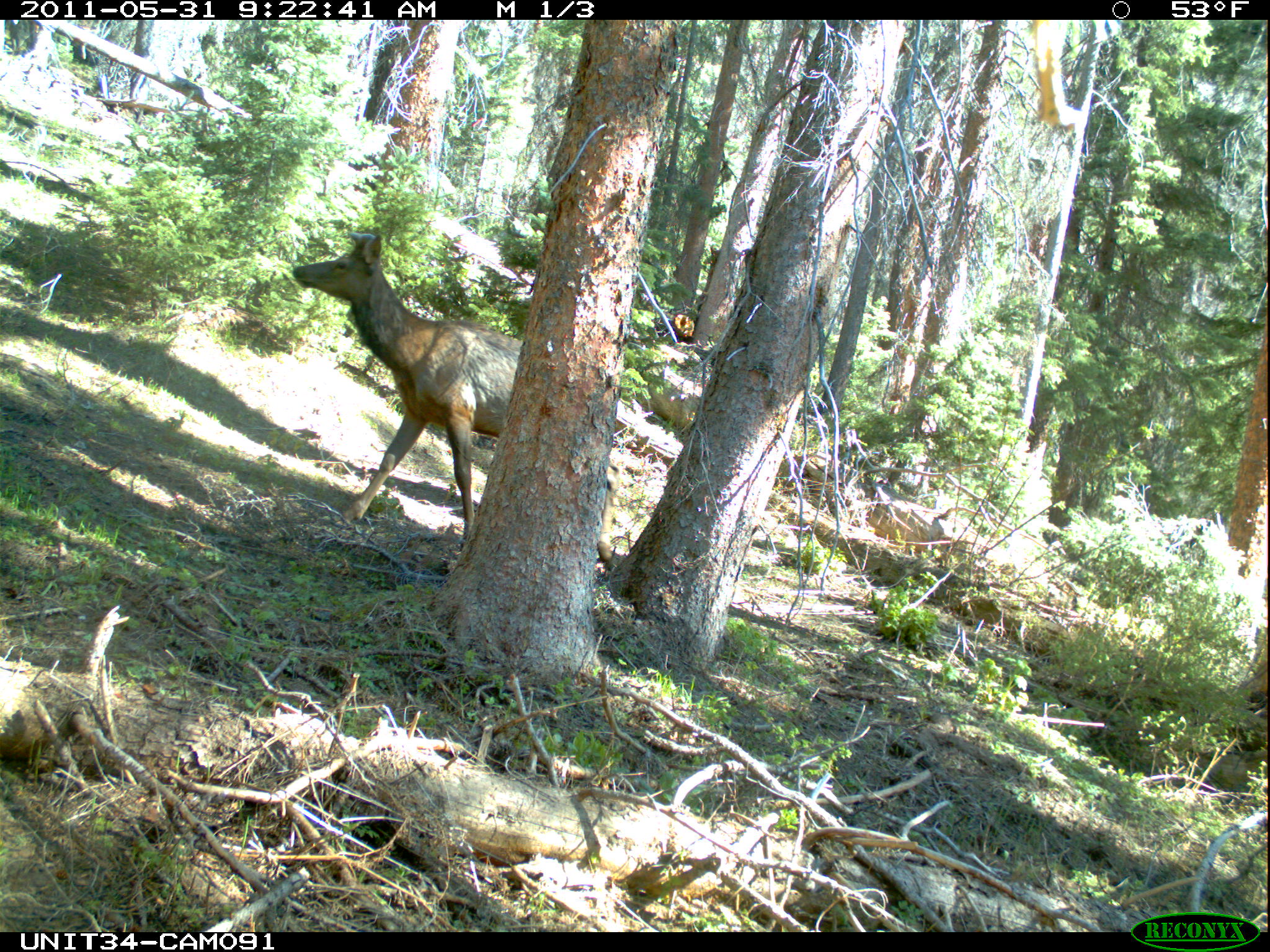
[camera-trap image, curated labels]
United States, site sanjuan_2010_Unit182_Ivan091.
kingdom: Animalia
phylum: Chordata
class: Mammalia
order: Artiodactyla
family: Cervidae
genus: Cervus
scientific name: Cervus elaphus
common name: red deer